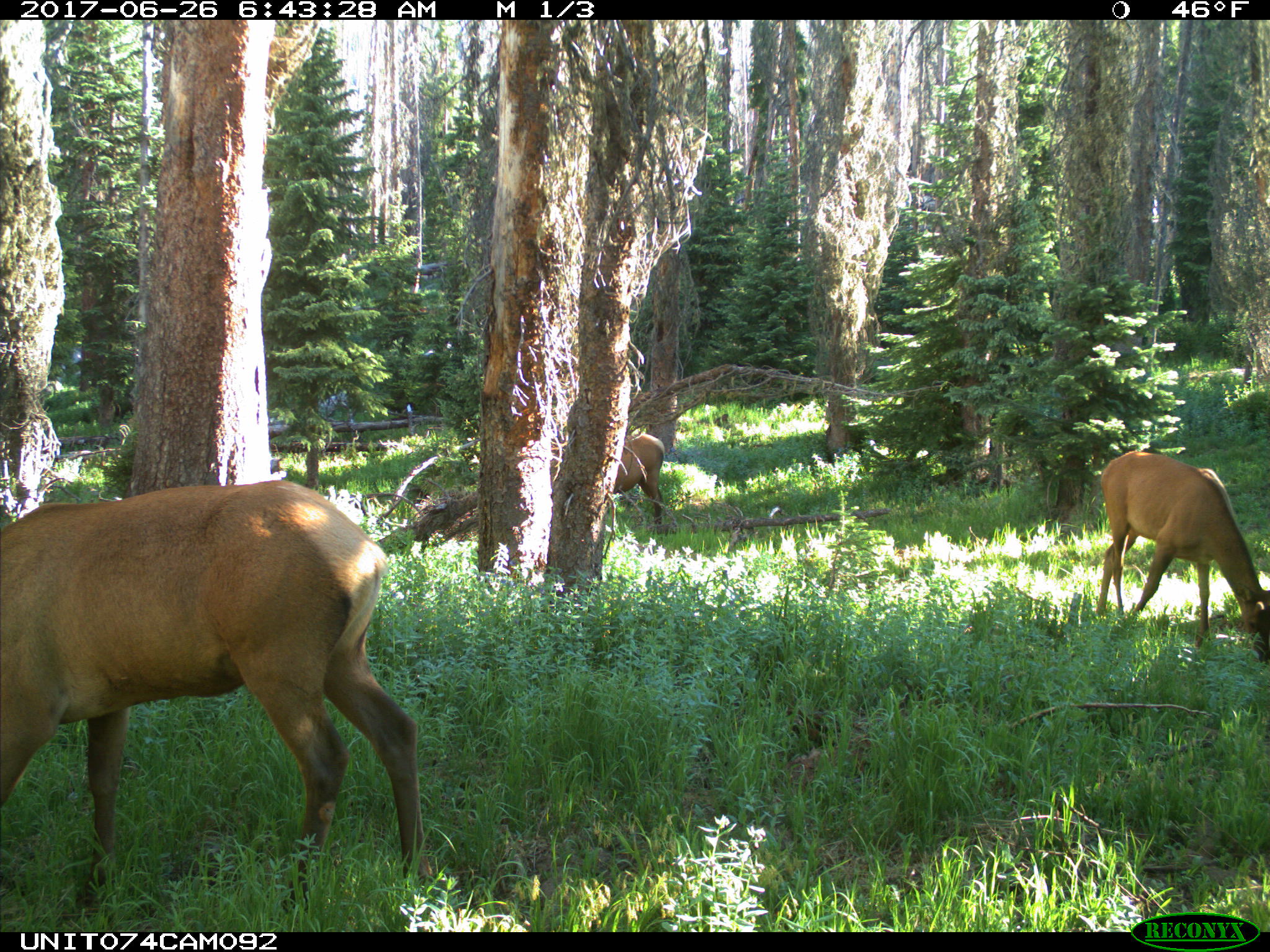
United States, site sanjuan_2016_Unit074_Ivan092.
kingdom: Animalia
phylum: Chordata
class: Mammalia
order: Artiodactyla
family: Cervidae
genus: Cervus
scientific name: Cervus elaphus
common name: red deer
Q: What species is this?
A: Cervus elaphus (red deer).